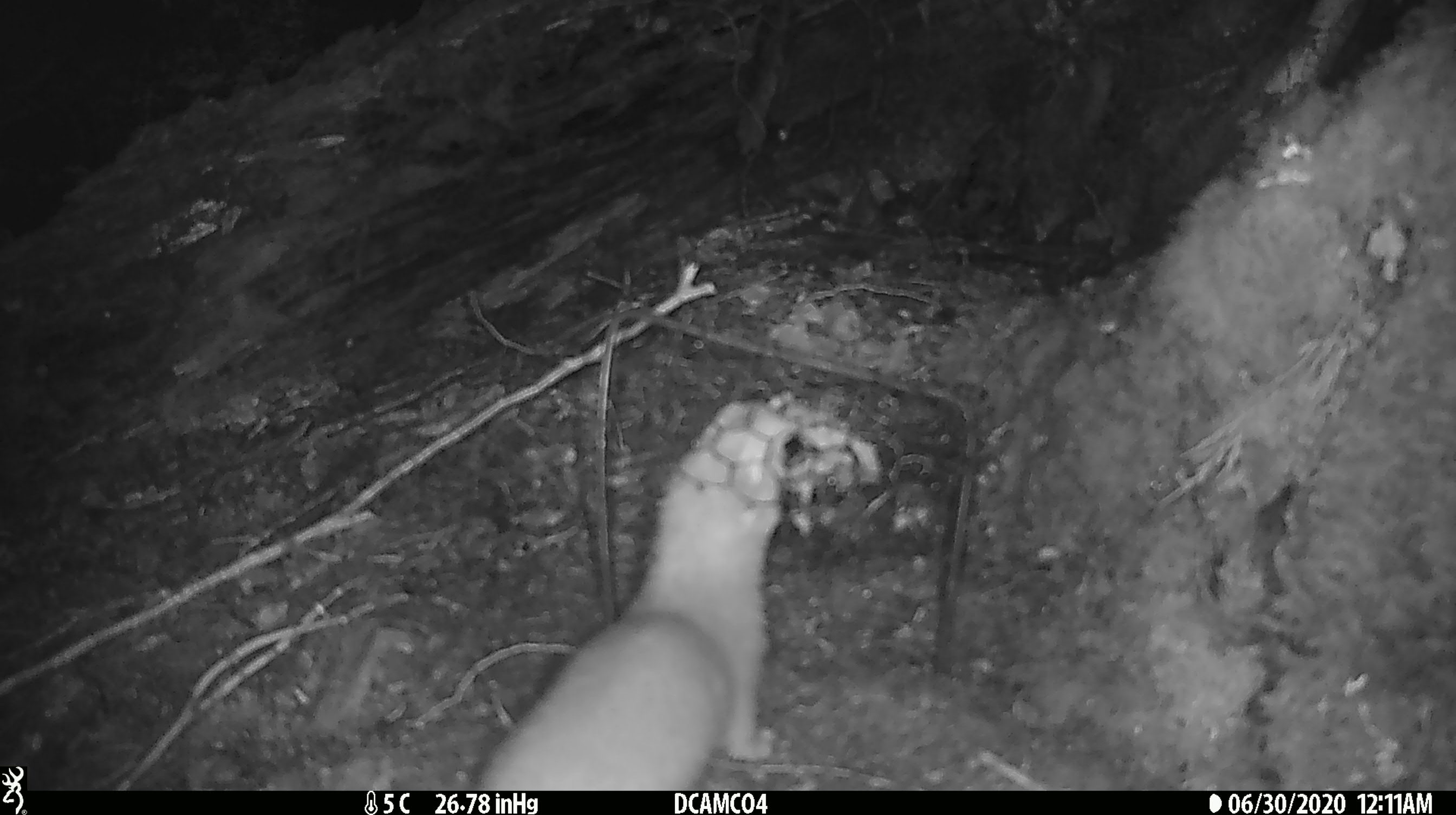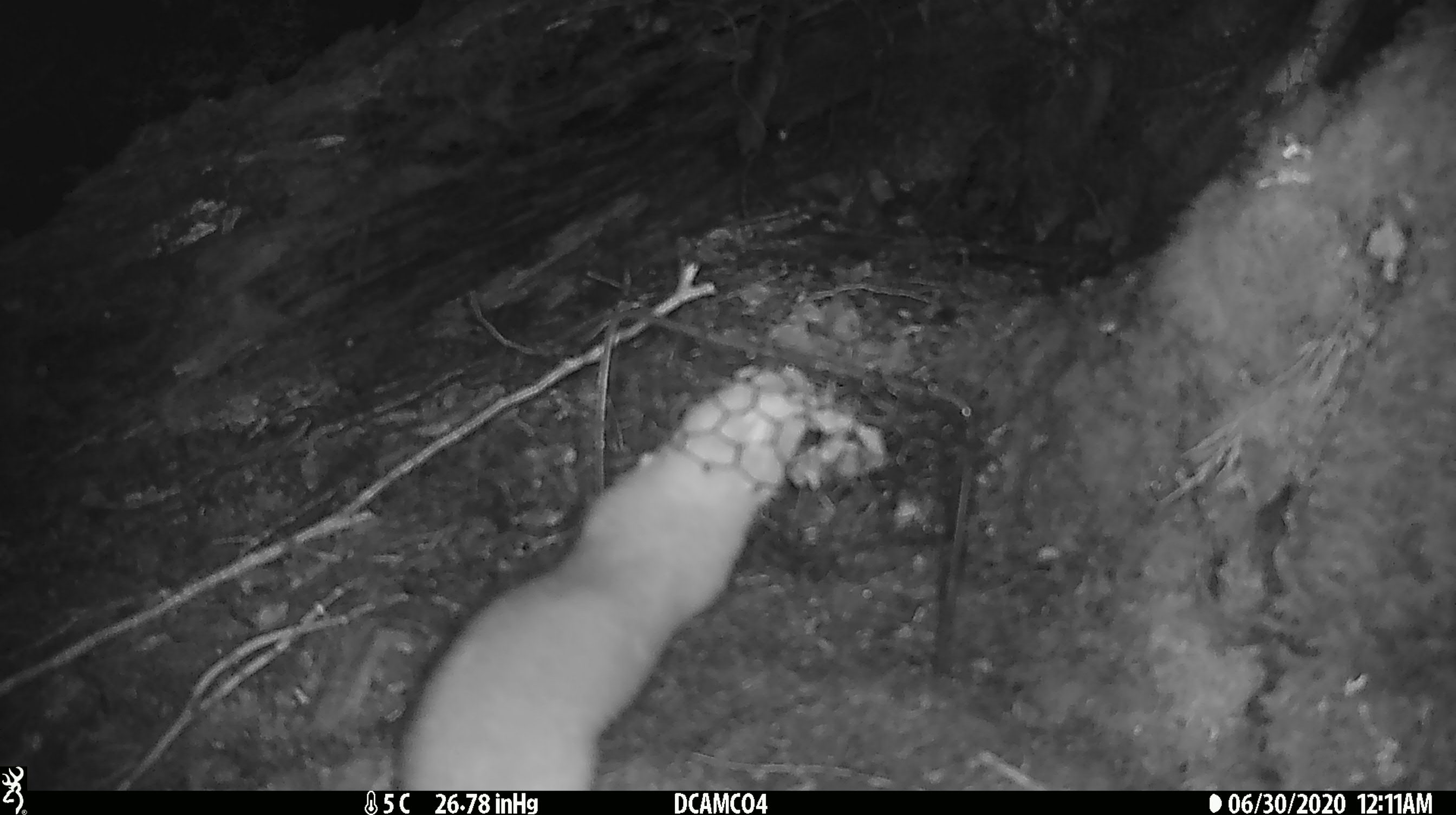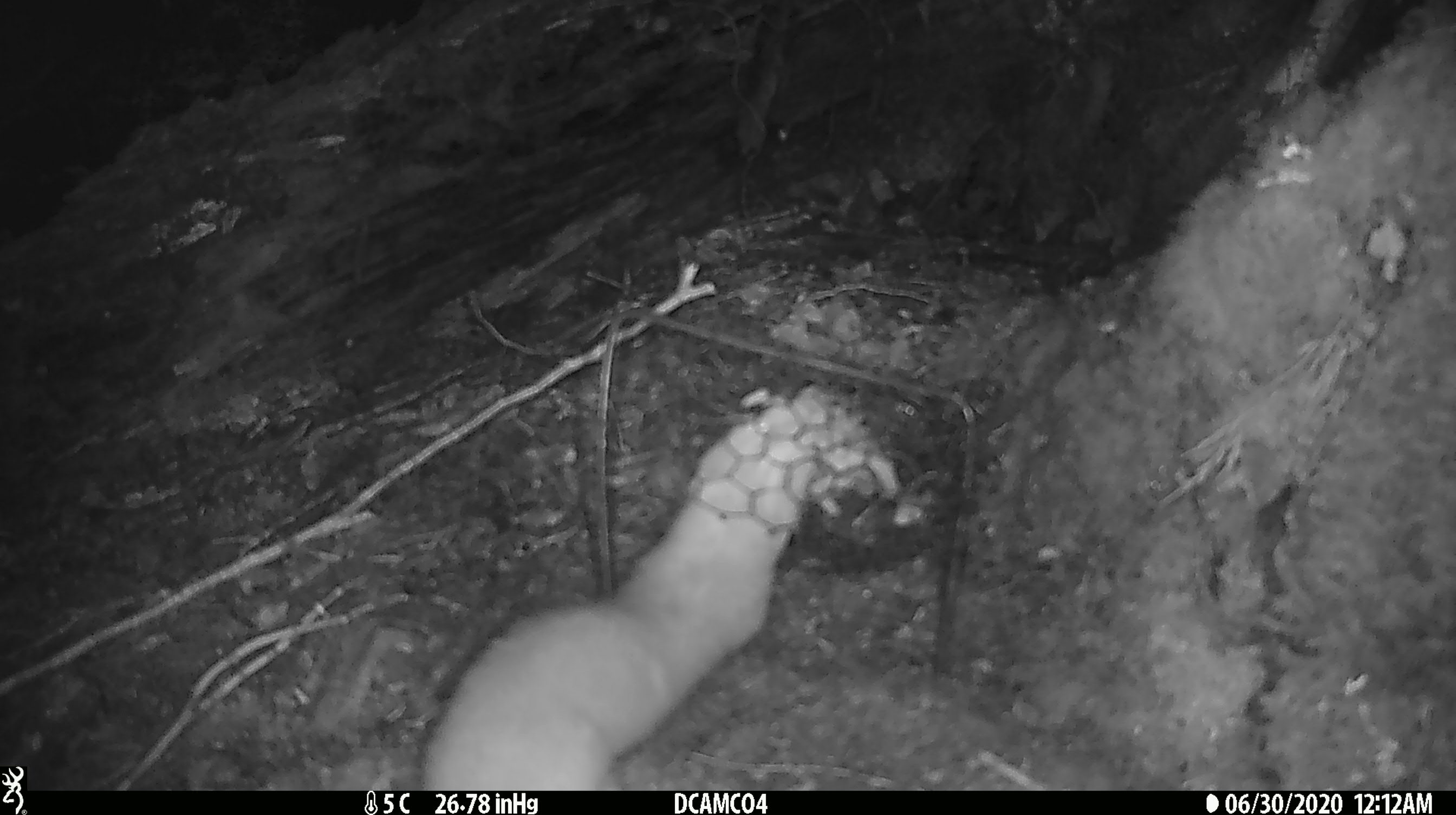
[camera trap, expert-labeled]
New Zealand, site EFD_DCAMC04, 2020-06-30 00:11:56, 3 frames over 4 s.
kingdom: Animalia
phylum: Chordata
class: Mammalia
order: Carnivora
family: Mustelidae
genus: Mustela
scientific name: Mustela erminea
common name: stoat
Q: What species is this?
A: Stoat (Mustela erminea).